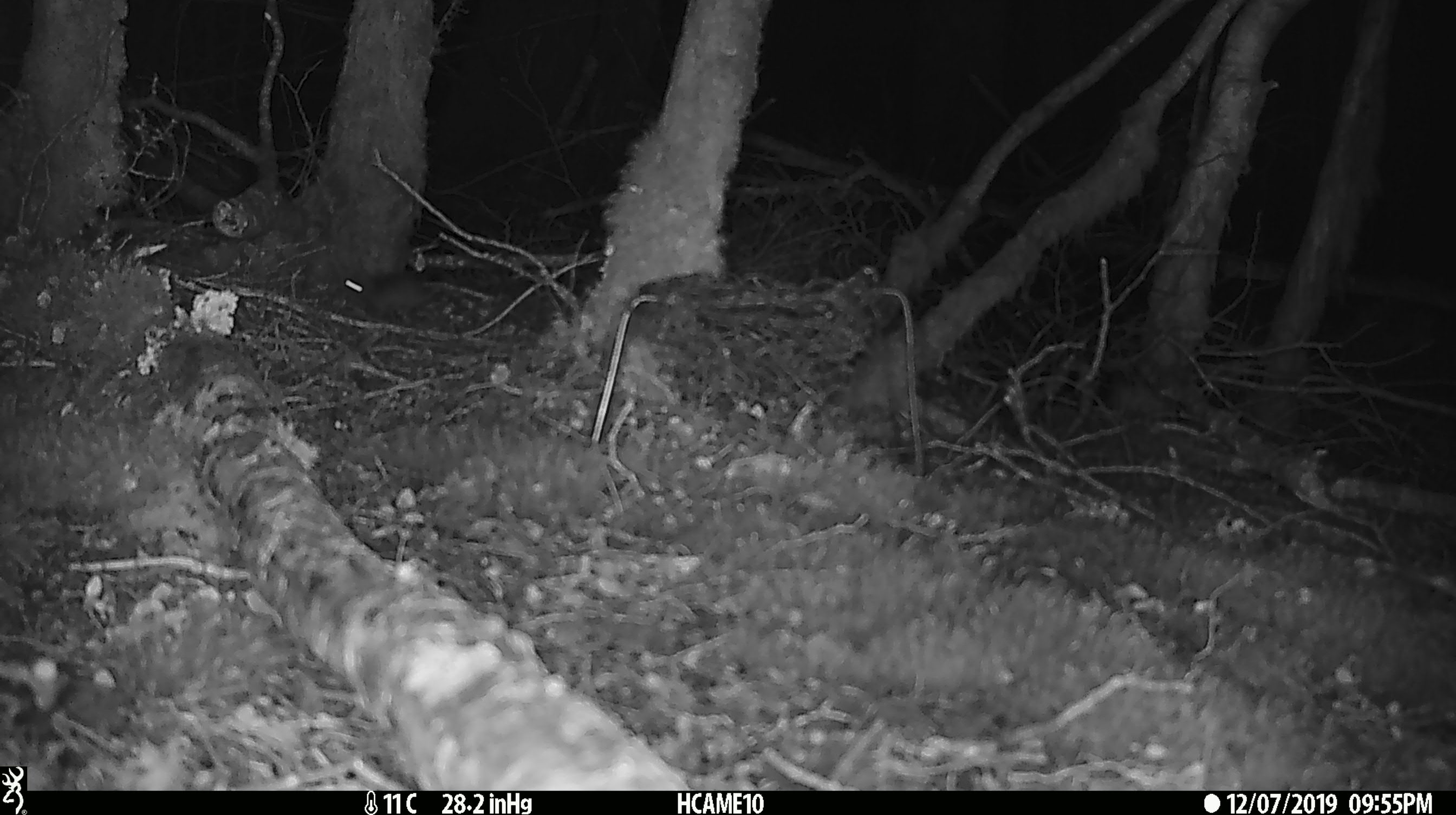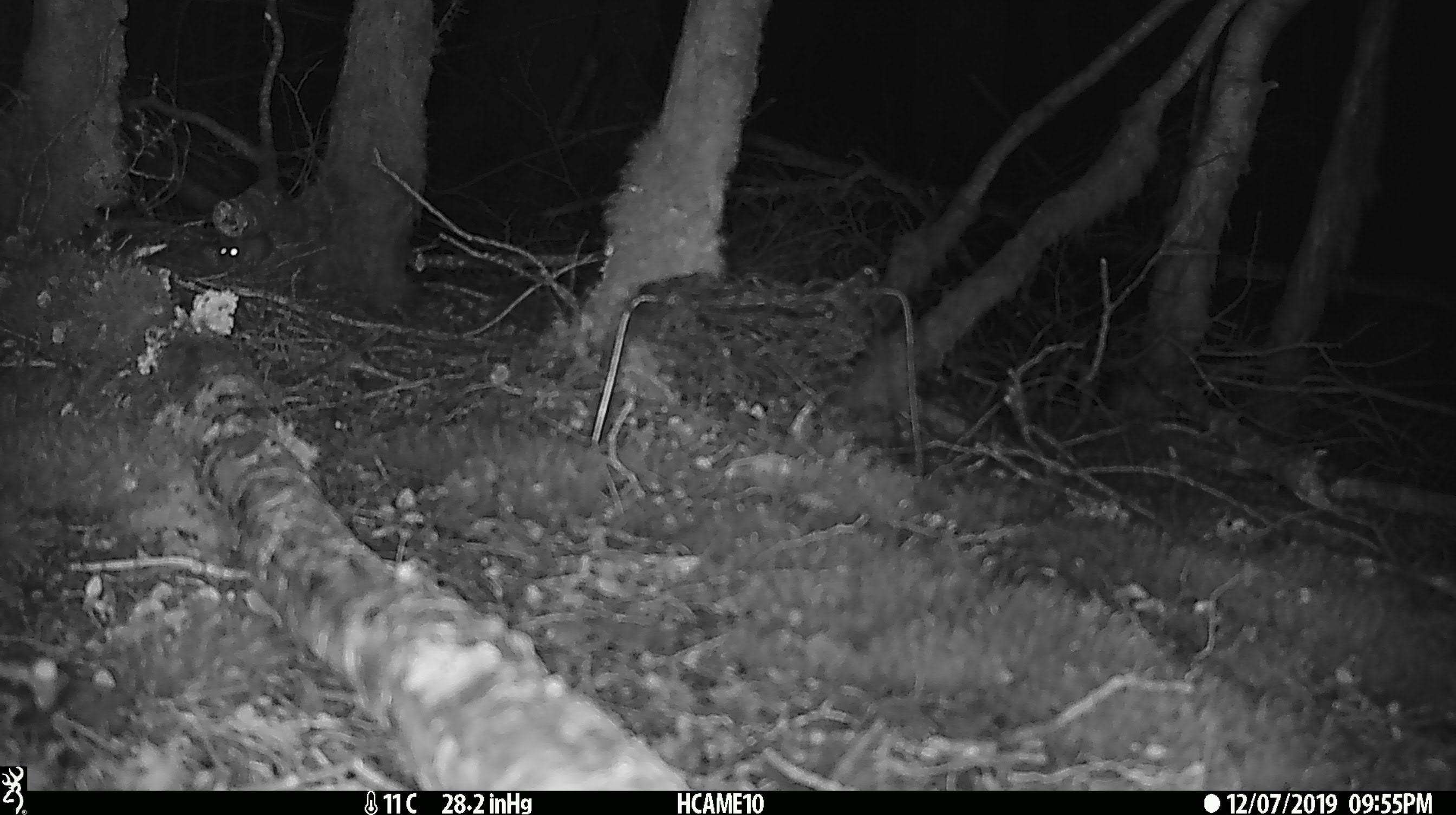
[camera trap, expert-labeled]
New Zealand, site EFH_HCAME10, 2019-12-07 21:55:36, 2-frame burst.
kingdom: Animalia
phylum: Chordata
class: Mammalia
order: Rodentia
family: Muridae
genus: Mus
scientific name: Mus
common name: mouse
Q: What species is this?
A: Mouse (Mus).